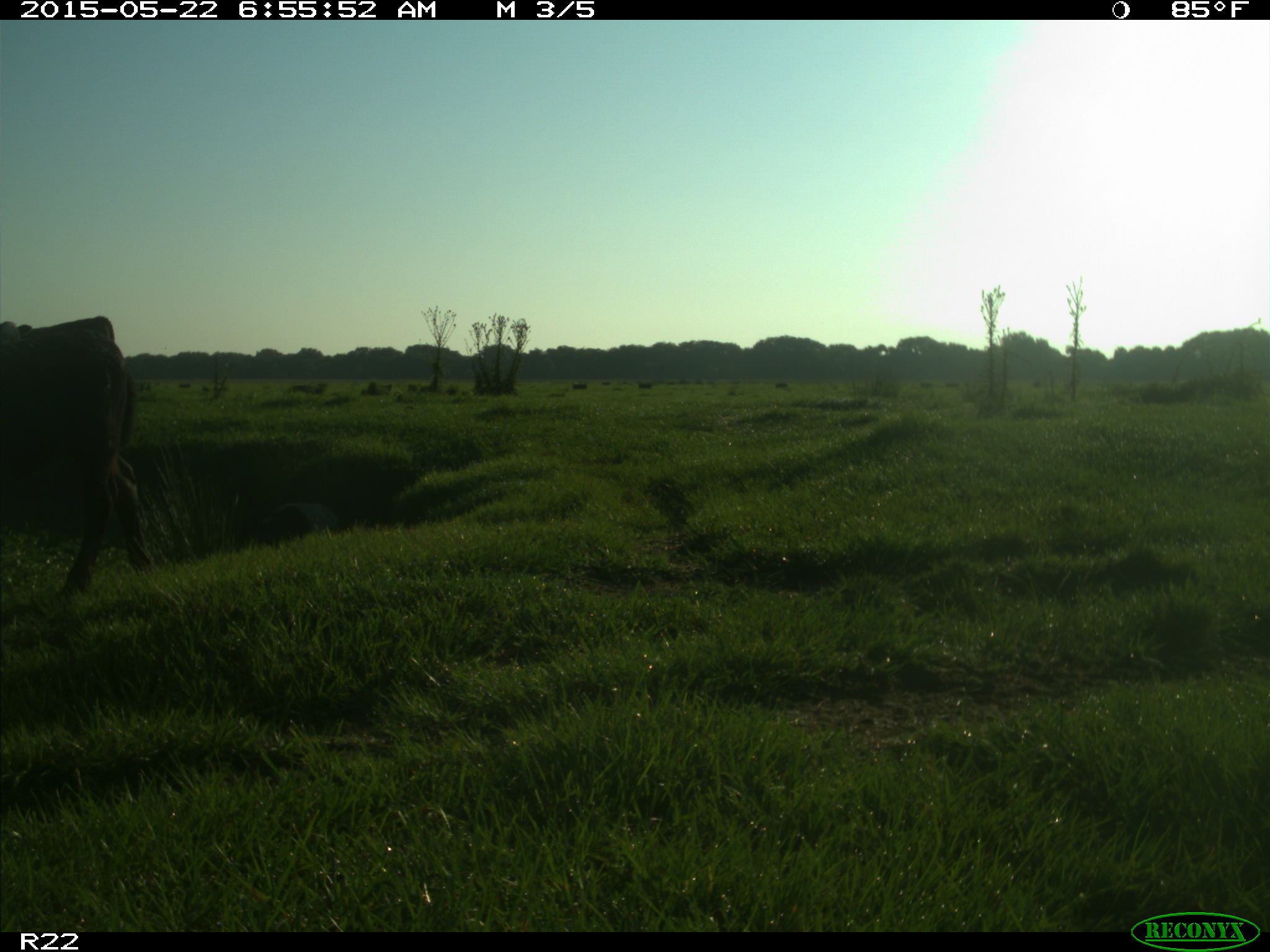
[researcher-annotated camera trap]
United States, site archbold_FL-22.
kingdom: Animalia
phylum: Chordata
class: Mammalia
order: Artiodactyla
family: Bovidae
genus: Bos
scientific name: Bos taurus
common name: domestic cow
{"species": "Bos taurus (domestic cow)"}